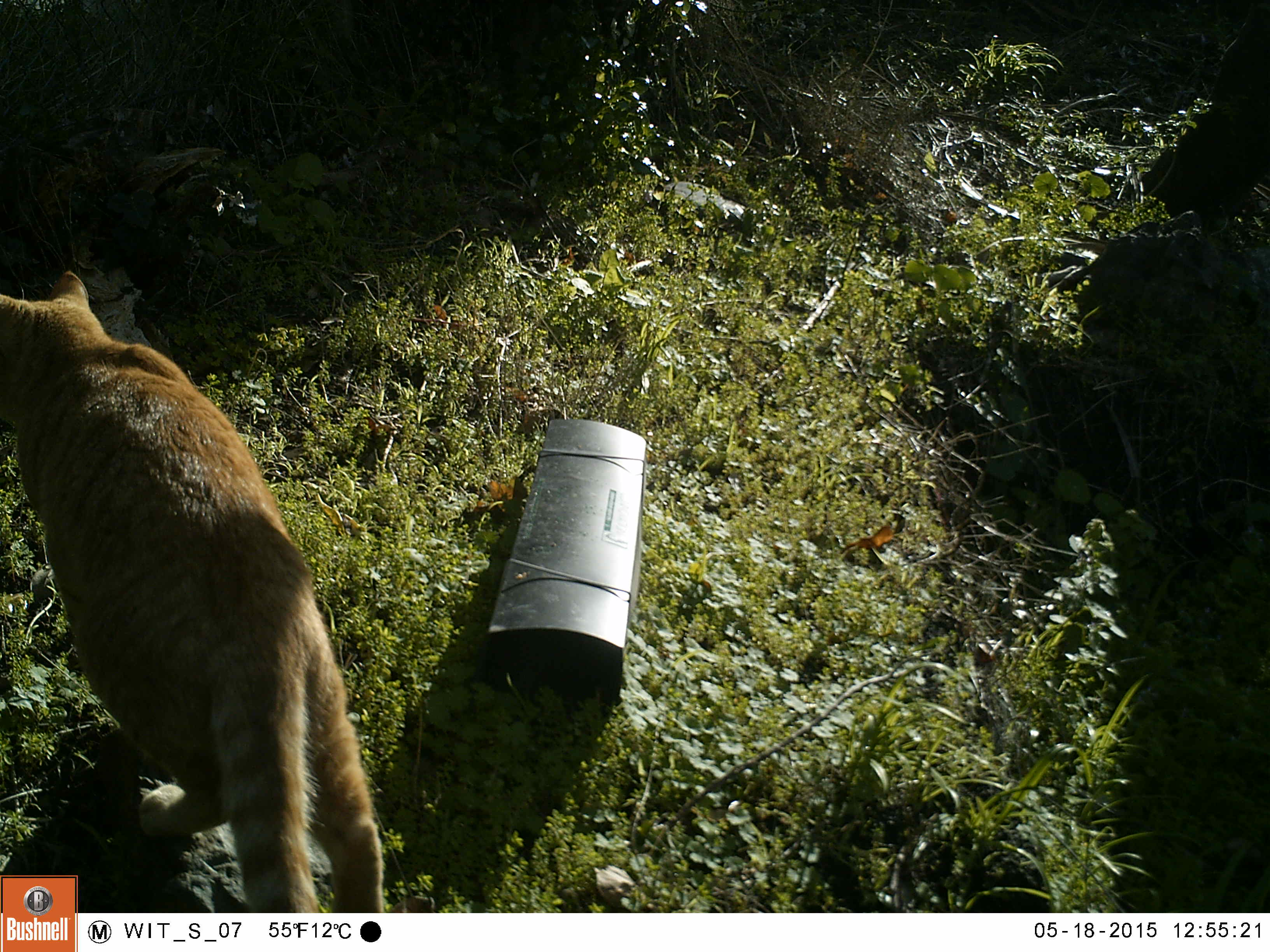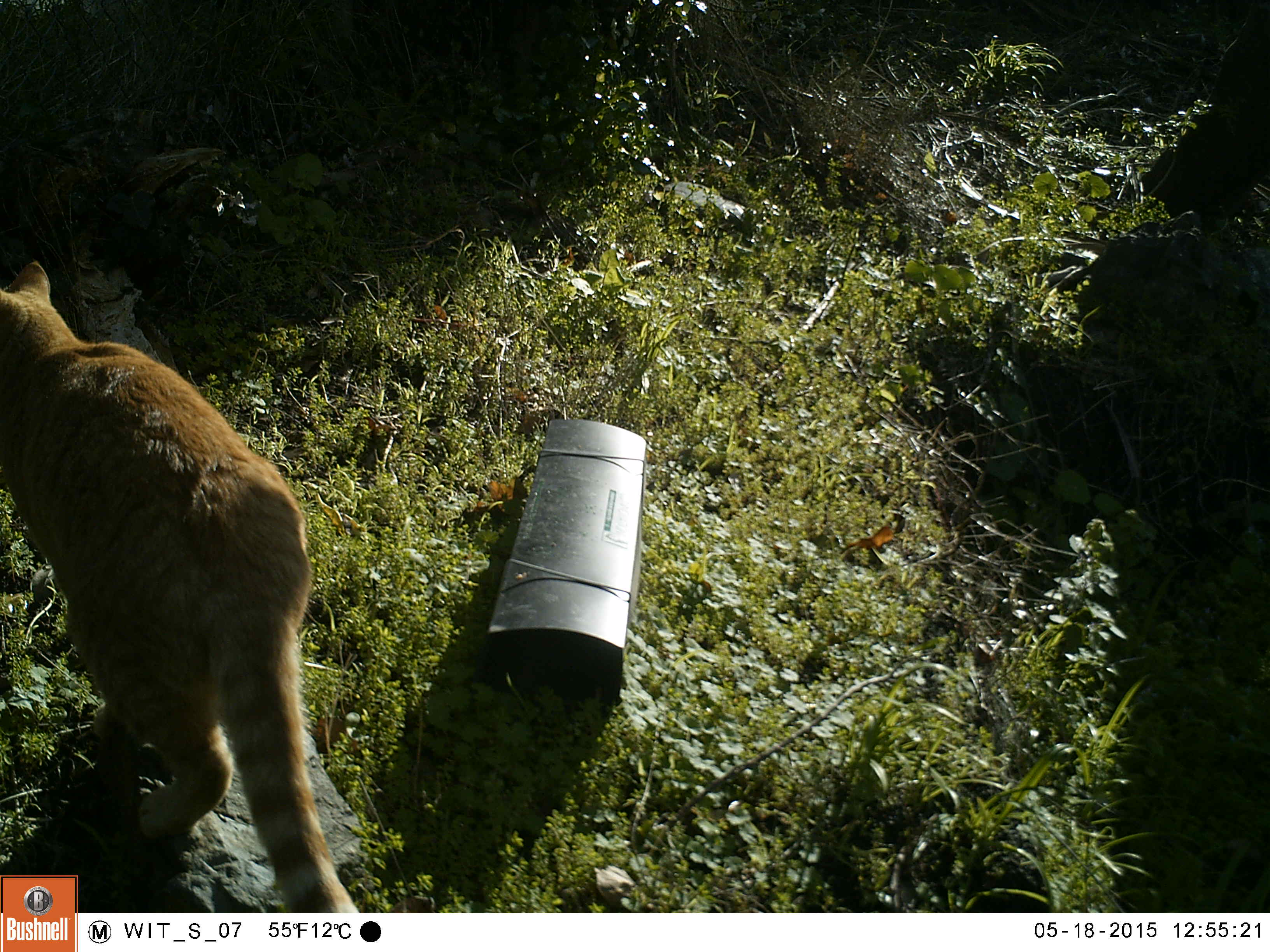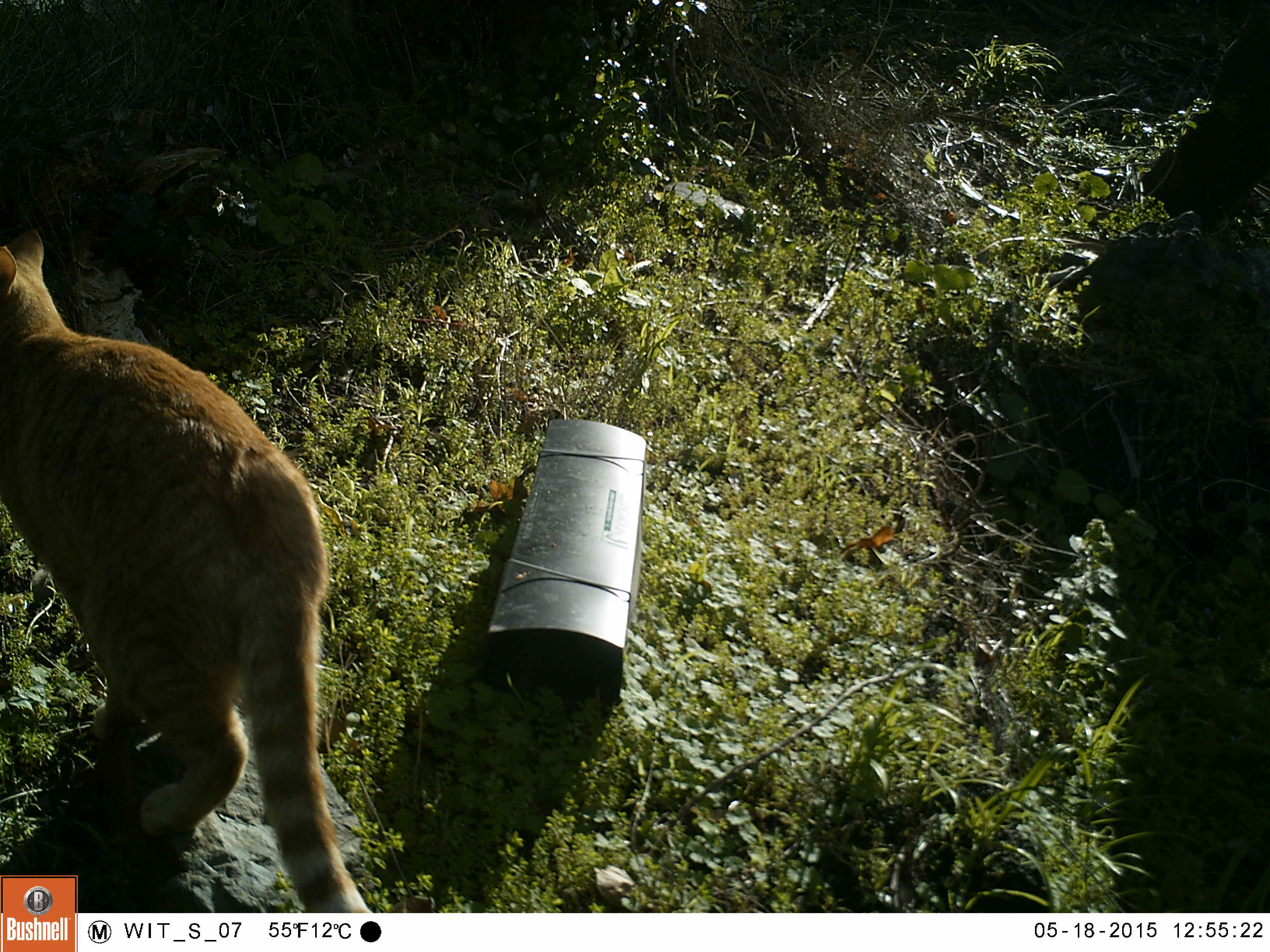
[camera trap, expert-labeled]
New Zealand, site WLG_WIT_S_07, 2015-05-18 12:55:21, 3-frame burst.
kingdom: Animalia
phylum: Chordata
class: Mammalia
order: Carnivora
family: Felidae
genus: Felis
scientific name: Felis catus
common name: domestic cat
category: cat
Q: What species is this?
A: Cat (domestic cat) (Felis catus).